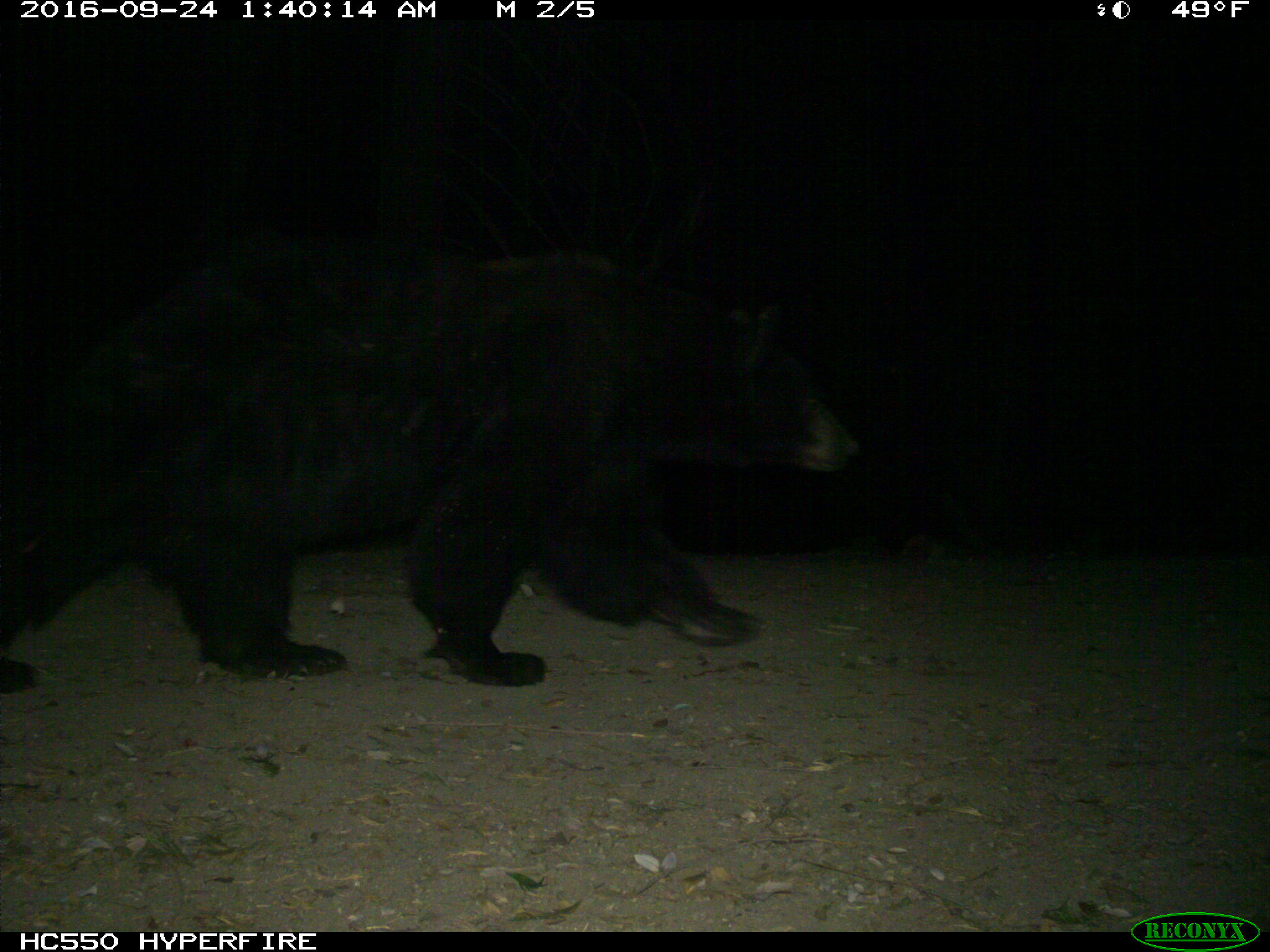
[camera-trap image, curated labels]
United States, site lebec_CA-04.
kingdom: Animalia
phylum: Chordata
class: Mammalia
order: Carnivora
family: Ursidae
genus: Ursus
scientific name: Ursus americanus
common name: american black bear